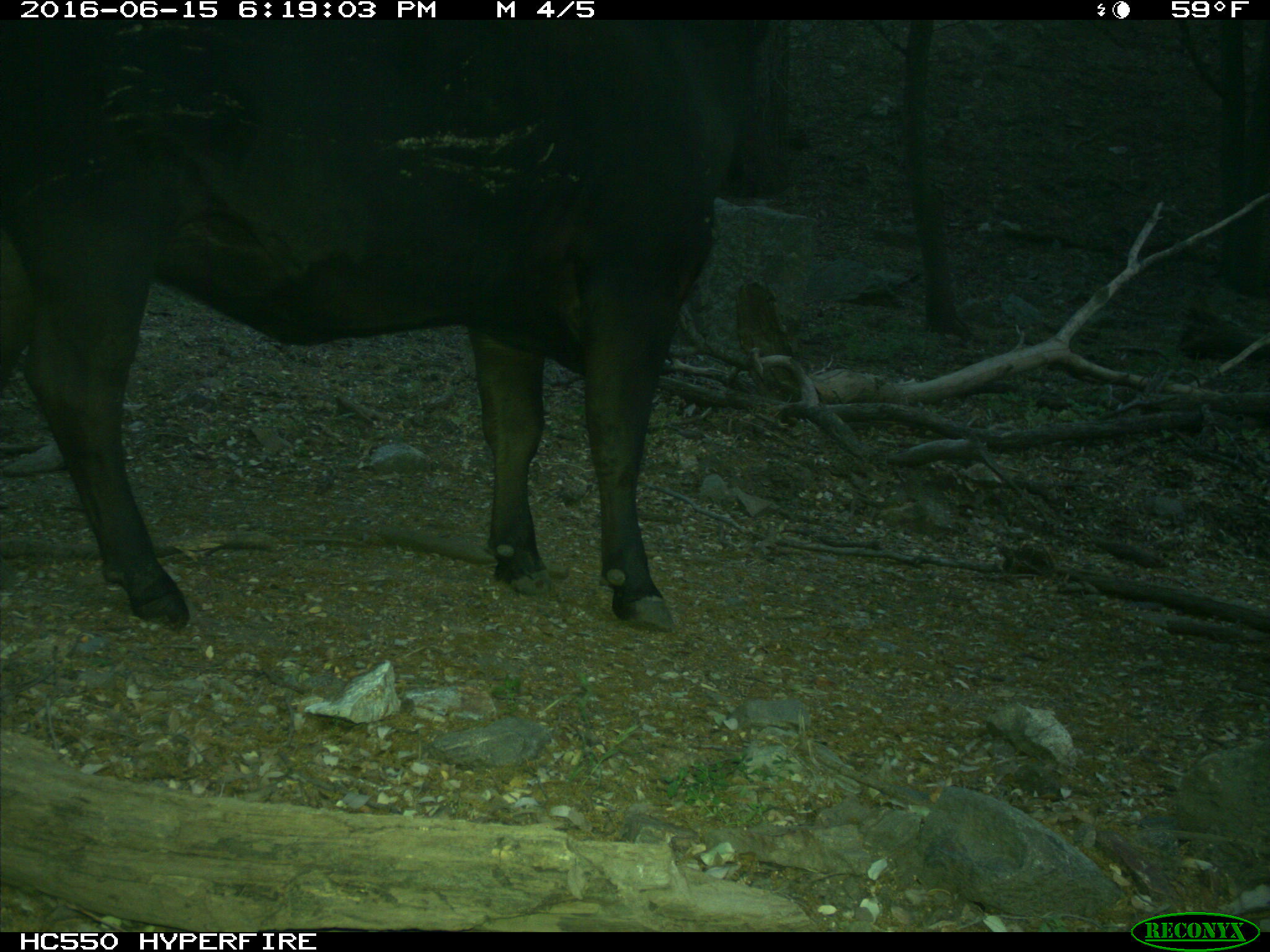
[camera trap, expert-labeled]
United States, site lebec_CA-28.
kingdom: Animalia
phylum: Chordata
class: Mammalia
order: Artiodactyla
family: Bovidae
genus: Bos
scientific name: Bos taurus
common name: domestic cow